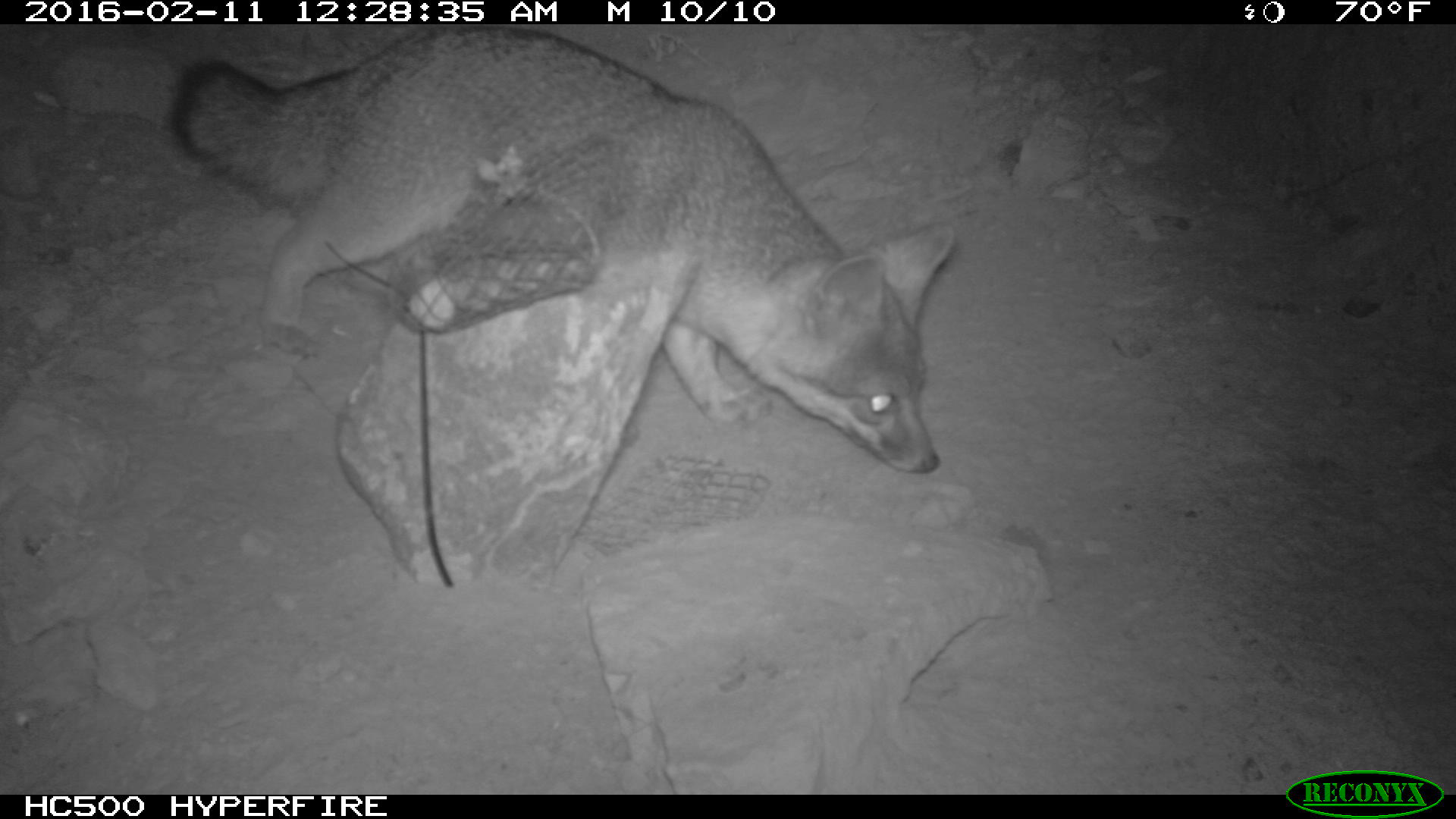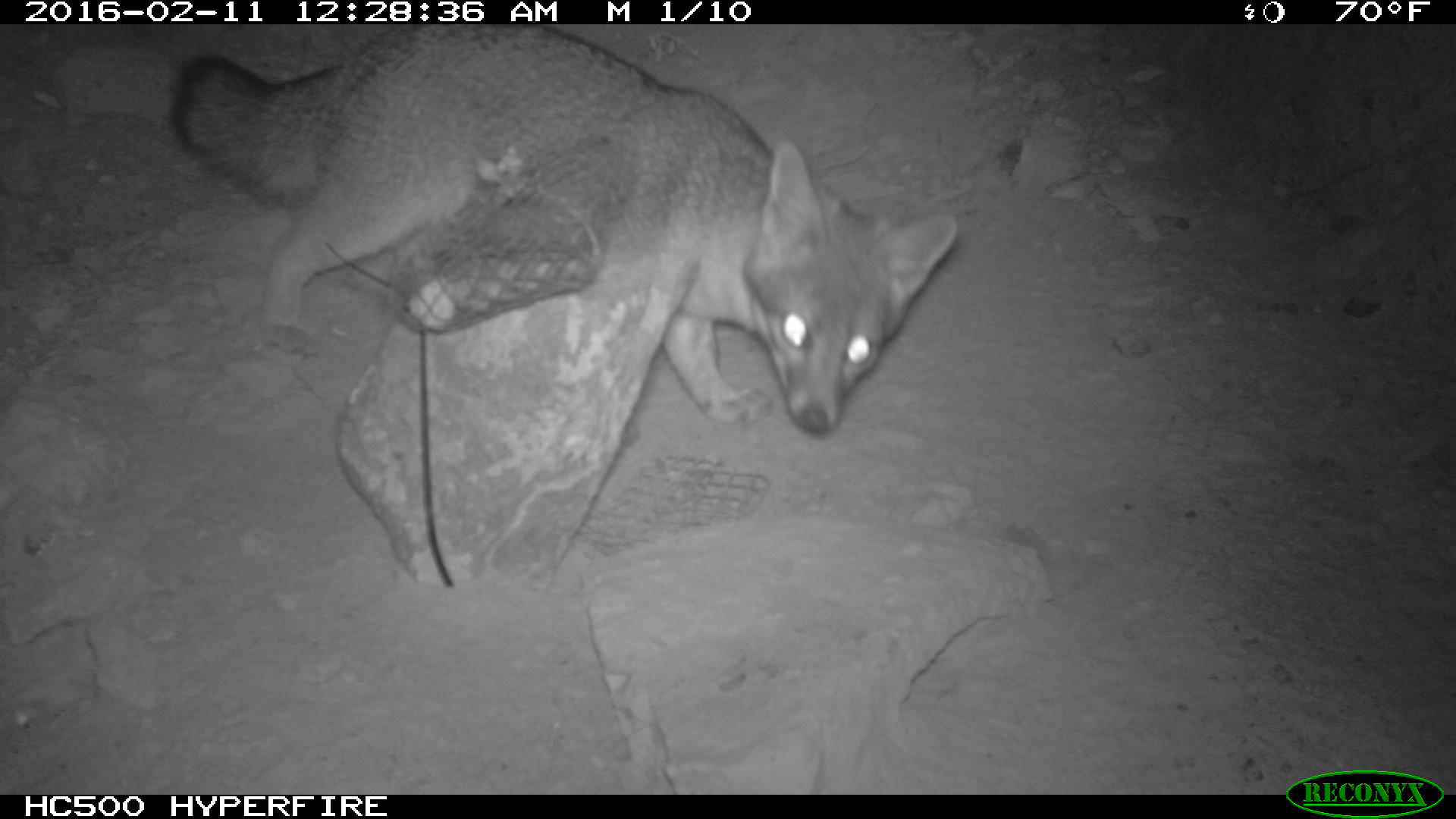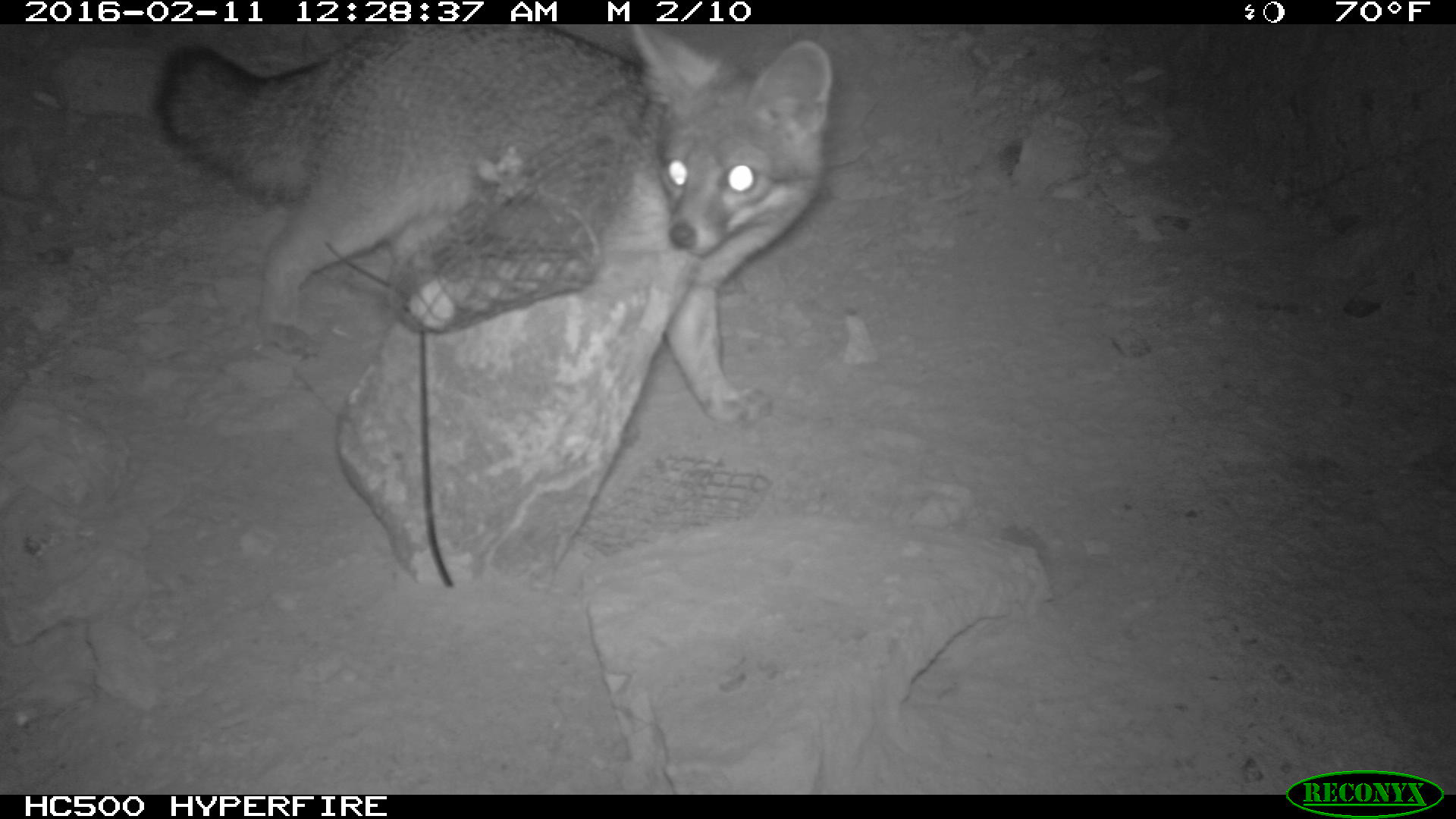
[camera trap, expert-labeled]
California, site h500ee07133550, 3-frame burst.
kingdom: Animalia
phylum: Chordata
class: Mammalia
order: Carnivora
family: Canidae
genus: Urocyon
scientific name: Urocyon littoralis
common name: island fox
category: fox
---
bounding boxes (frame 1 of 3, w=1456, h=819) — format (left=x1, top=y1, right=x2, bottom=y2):
fox: (left=169, top=24, right=955, bottom=475)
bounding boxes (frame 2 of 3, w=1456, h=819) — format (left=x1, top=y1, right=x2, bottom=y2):
fox: (left=172, top=27, right=957, bottom=439)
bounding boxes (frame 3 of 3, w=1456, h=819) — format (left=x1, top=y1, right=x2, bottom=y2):
fox: (left=150, top=22, right=835, bottom=423)